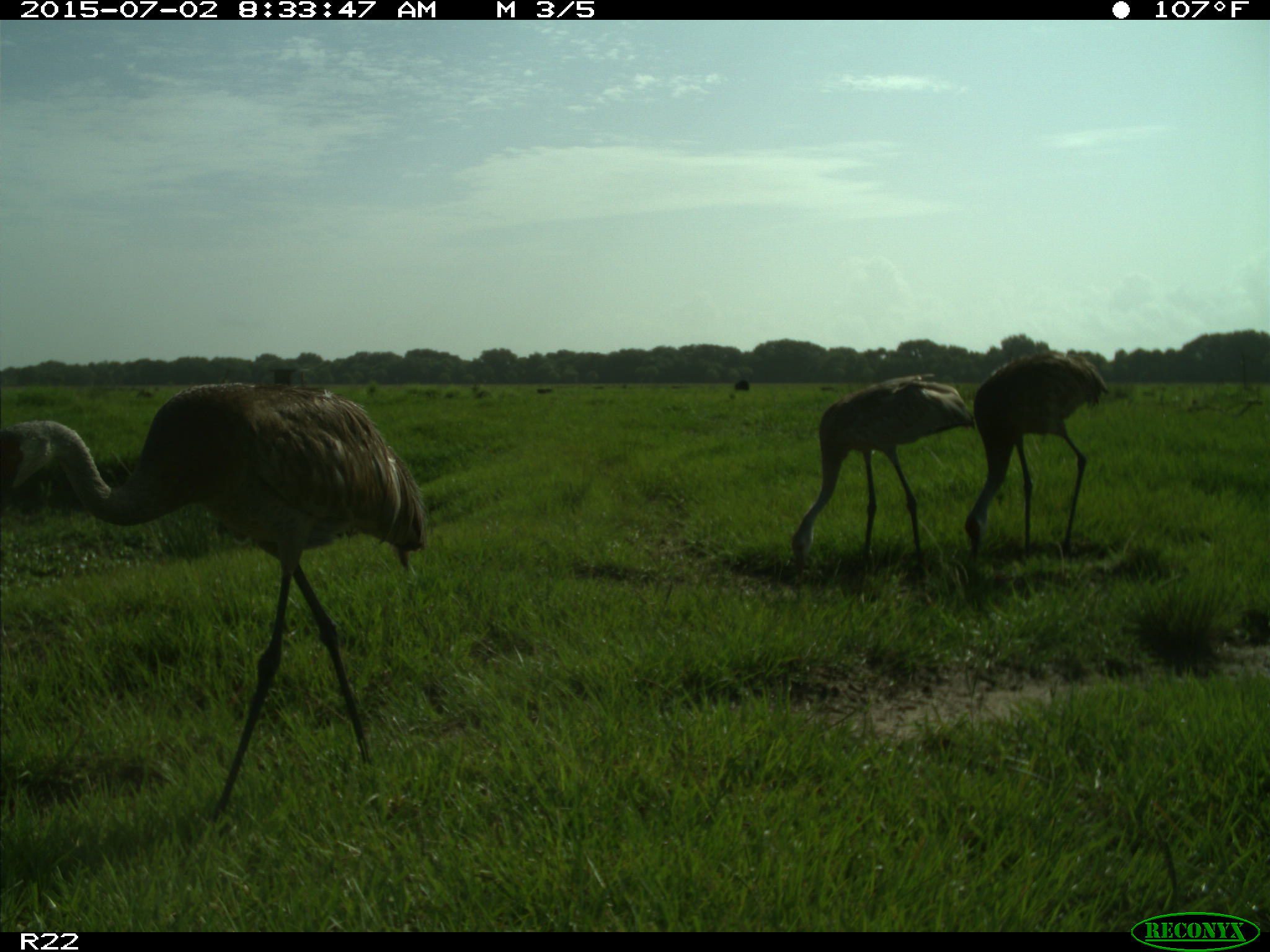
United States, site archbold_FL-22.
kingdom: Animalia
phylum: Chordata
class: Mammalia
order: Artiodactyla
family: Bovidae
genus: Bos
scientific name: Bos taurus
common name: domestic cow